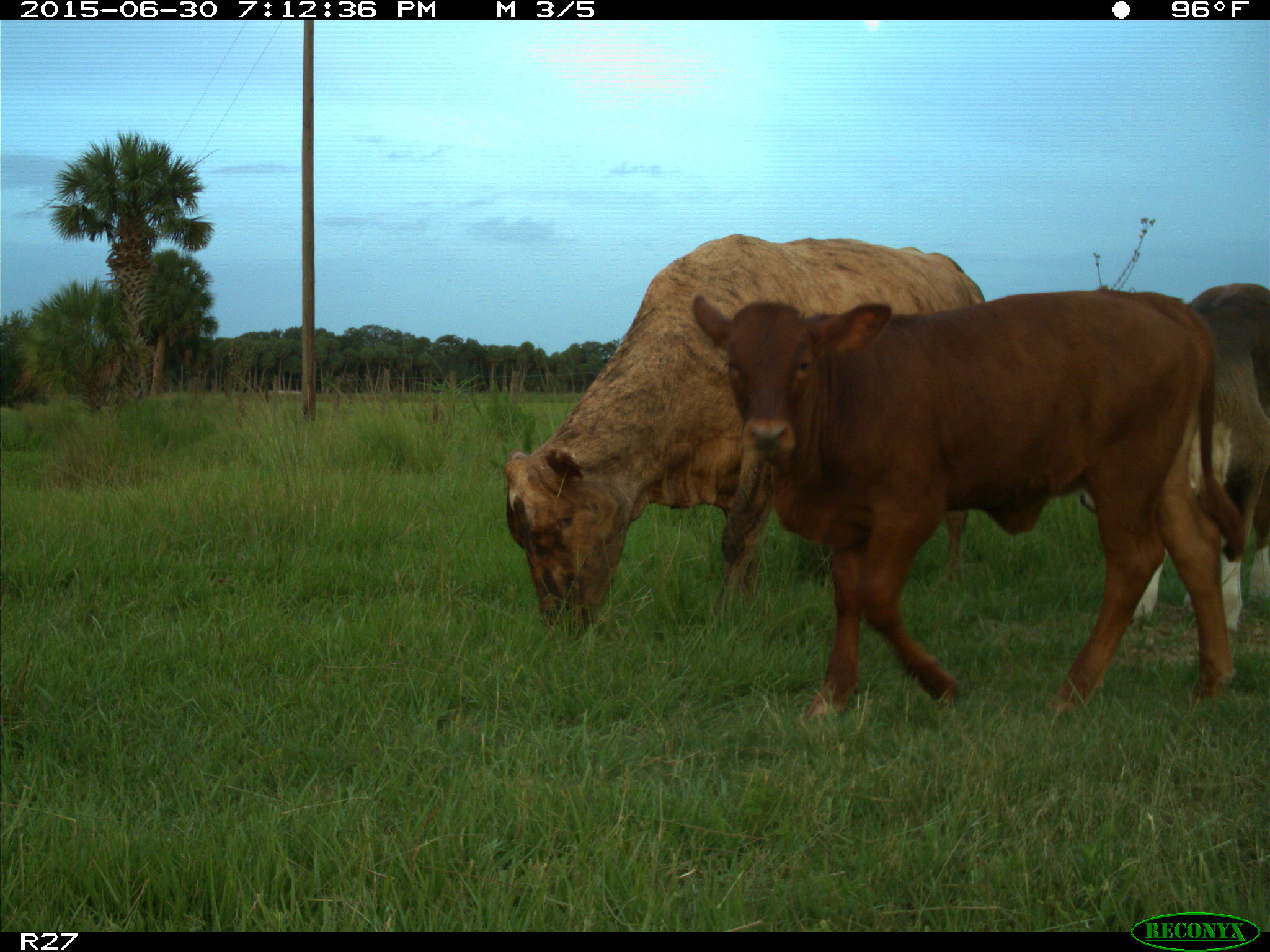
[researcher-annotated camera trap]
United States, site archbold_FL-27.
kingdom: Animalia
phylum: Chordata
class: Mammalia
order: Artiodactyla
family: Bovidae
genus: Bos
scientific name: Bos taurus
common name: domestic cow